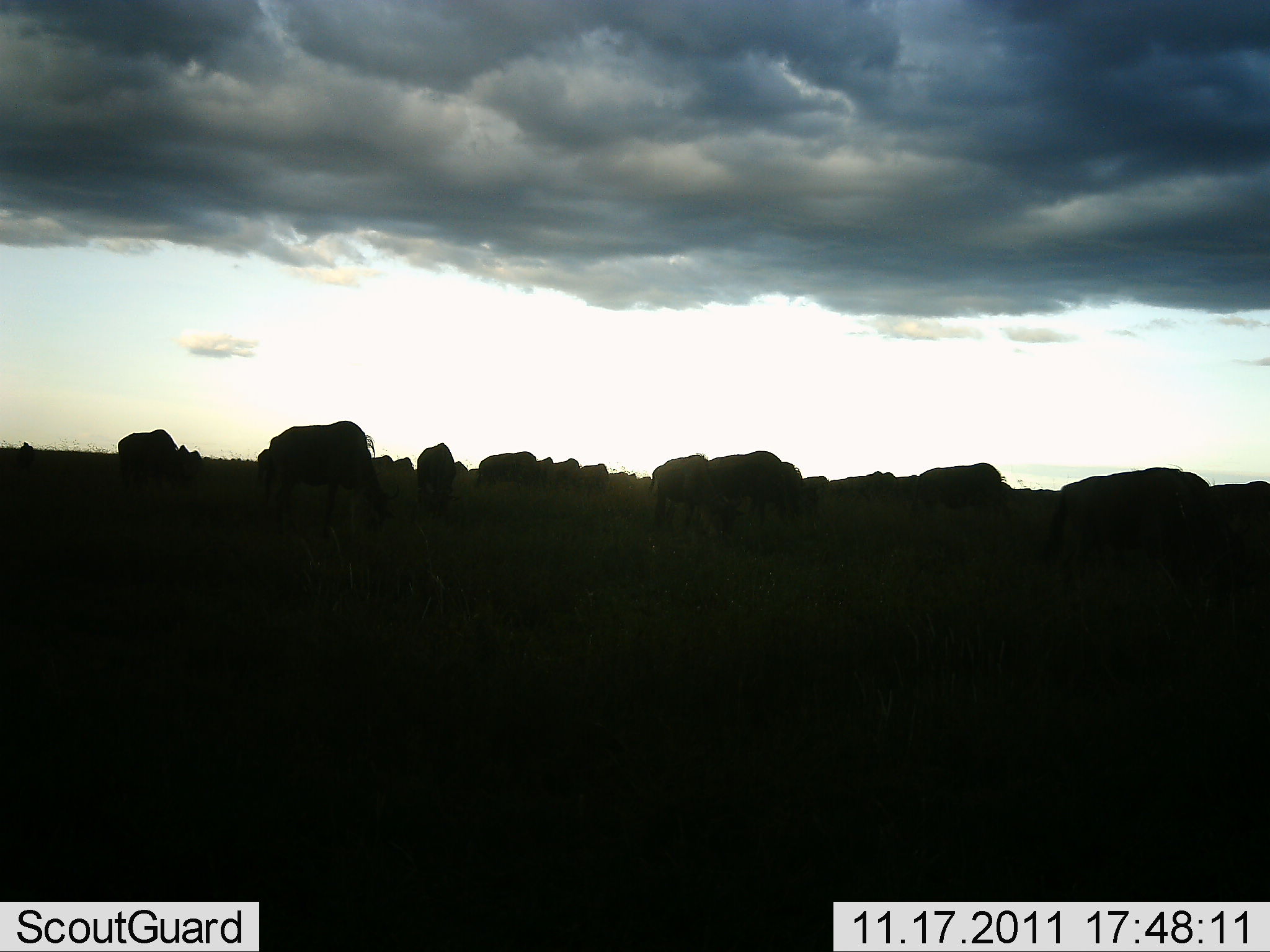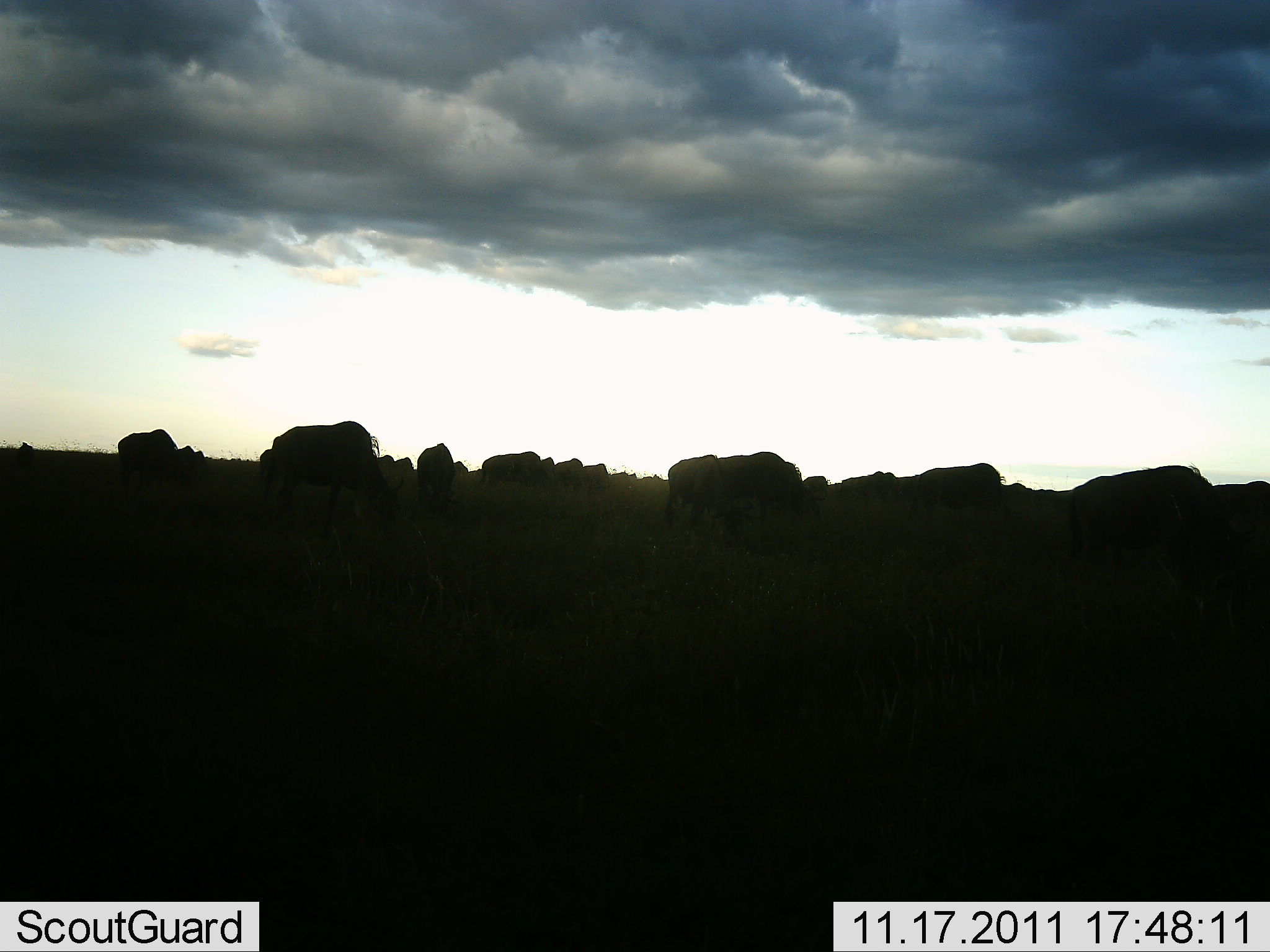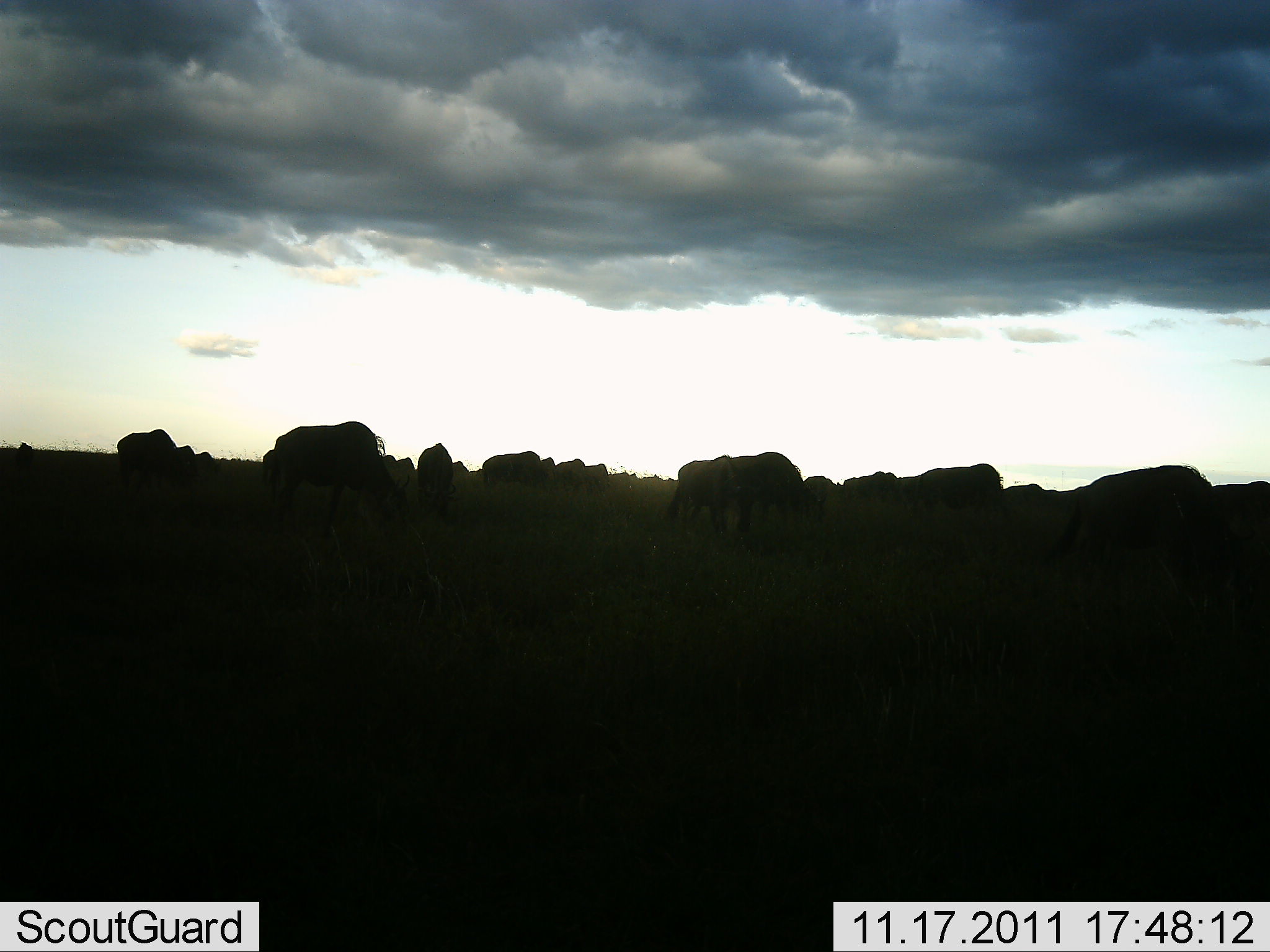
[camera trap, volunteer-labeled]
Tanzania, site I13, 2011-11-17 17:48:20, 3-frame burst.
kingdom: Animalia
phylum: Chordata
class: Mammalia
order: Artiodactyla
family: Bovidae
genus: Connochaetes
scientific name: Connochaetes taurinus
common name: blue wildebeest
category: wildebeest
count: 11-50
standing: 36%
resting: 0%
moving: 43%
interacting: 0%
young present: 0%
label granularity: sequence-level